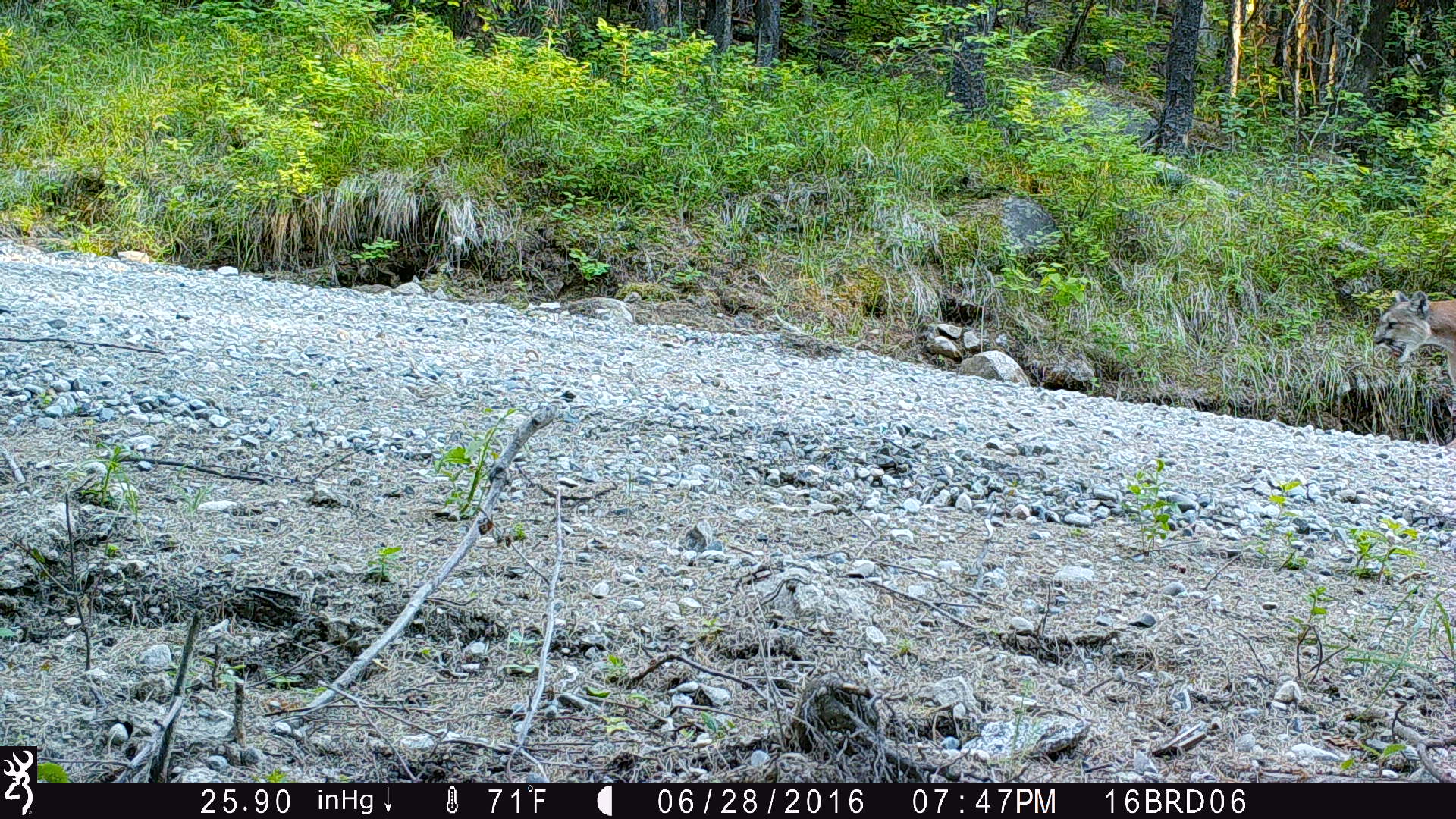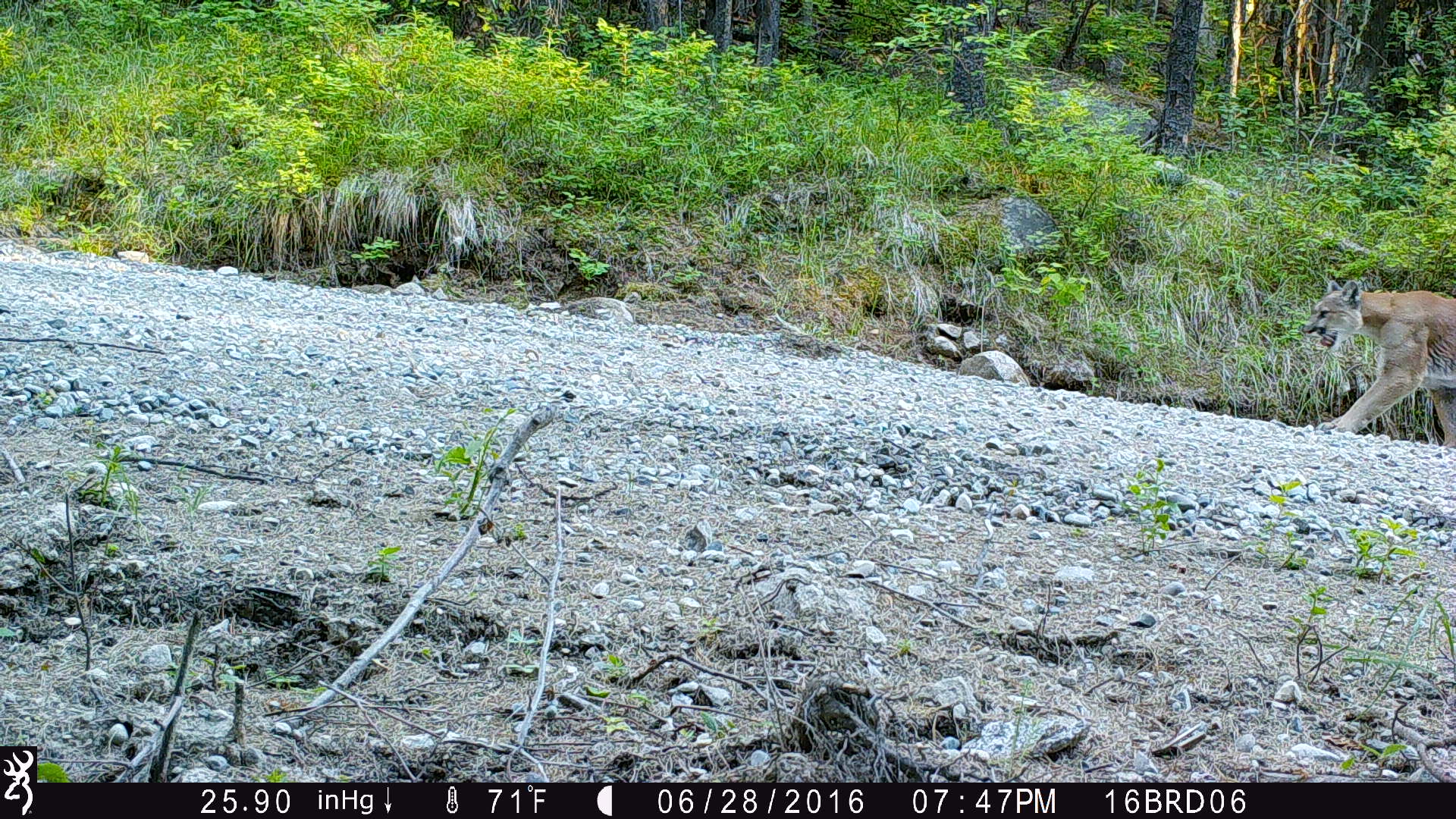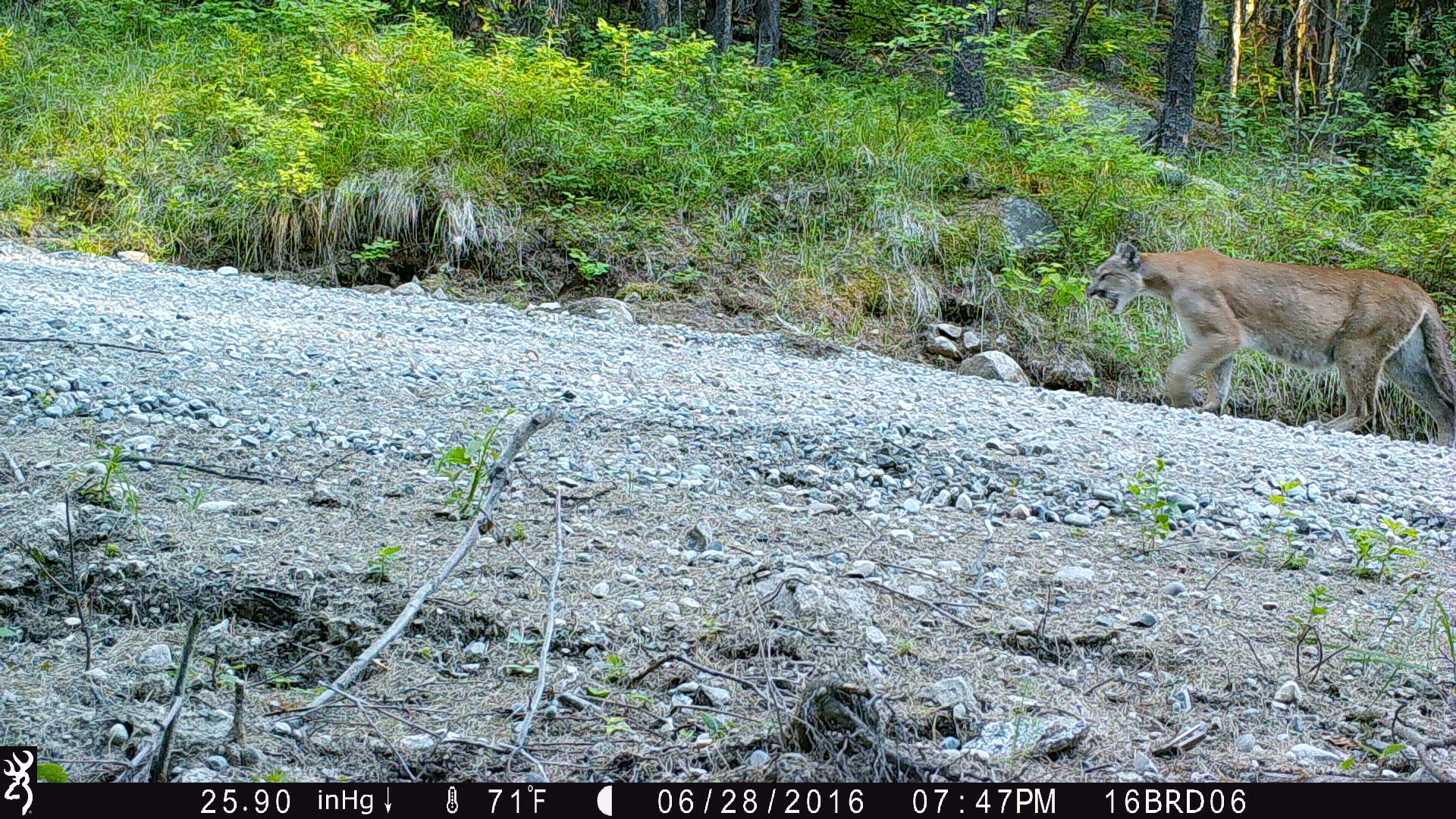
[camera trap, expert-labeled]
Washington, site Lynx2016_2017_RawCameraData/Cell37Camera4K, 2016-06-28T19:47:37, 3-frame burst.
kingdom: Animalia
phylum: Chordata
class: Mammalia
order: Carnivora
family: Felidae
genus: Puma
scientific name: Puma concolor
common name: mountain lion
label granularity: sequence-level